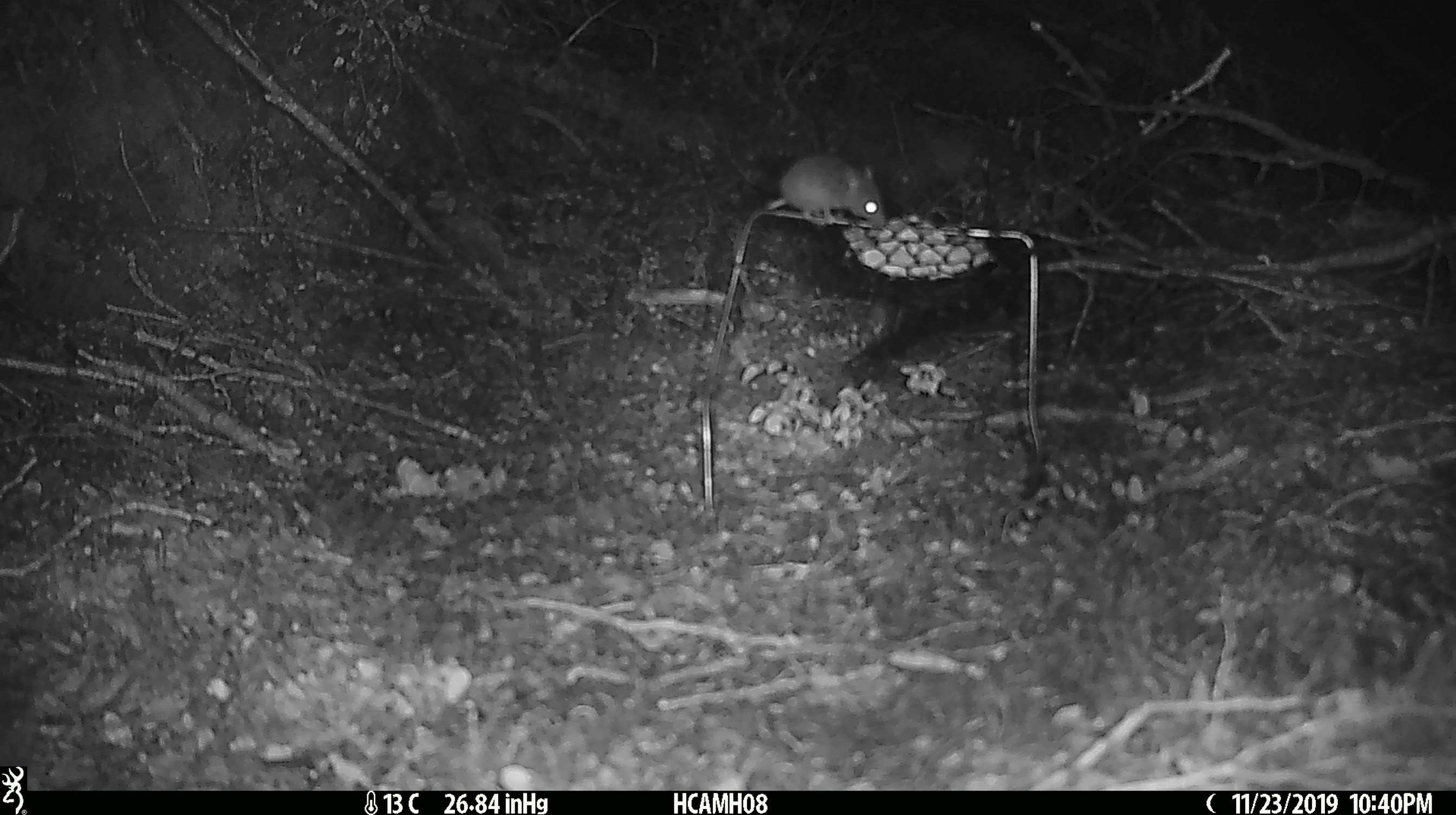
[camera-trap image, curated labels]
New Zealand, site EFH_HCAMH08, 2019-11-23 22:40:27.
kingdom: Animalia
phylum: Chordata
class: Mammalia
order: Rodentia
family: Muridae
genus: Mus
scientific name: Mus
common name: mouse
Mouse (Mus).